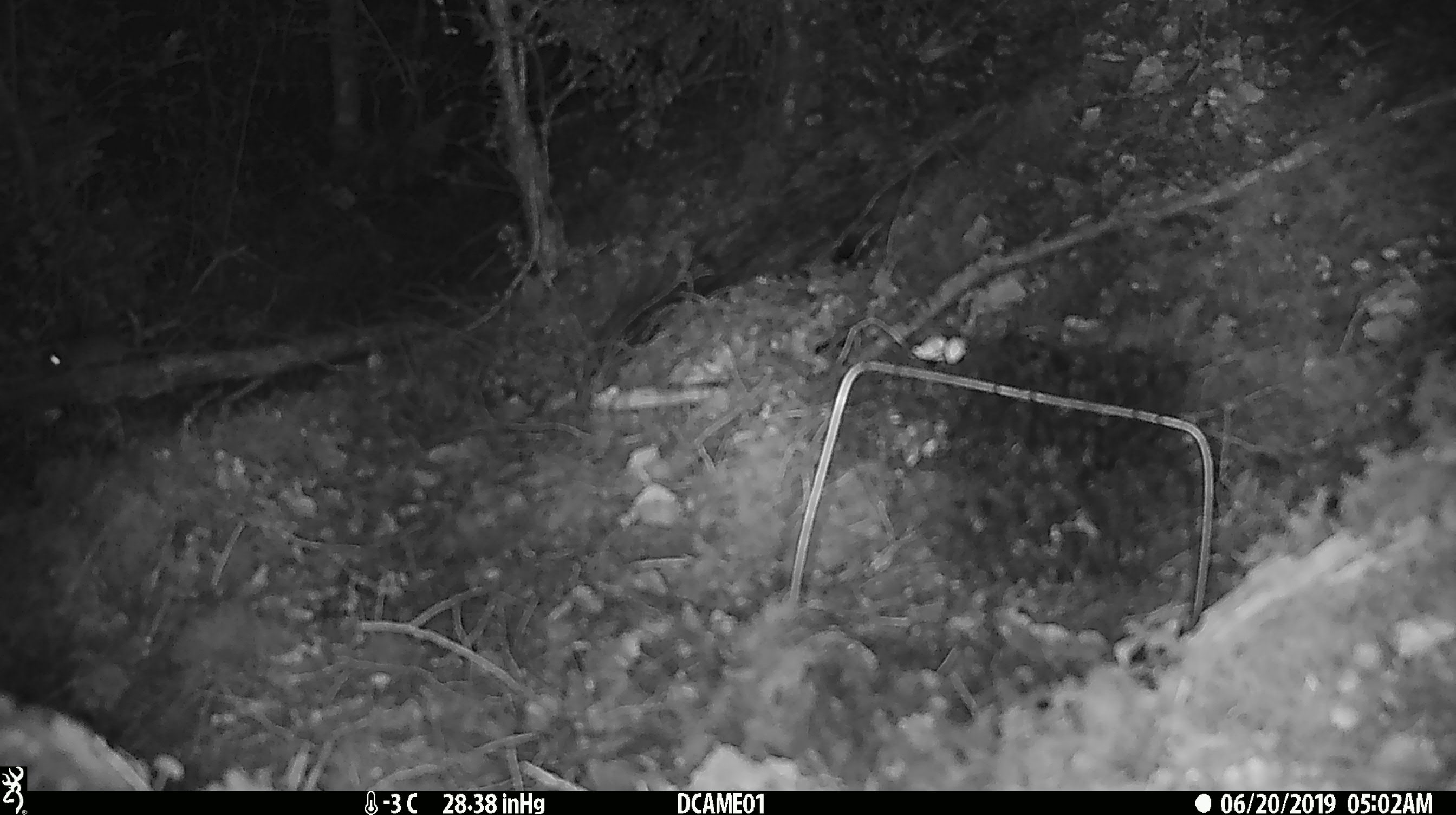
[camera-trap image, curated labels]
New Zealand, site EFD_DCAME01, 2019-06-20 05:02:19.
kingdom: Animalia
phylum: Chordata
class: Mammalia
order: Rodentia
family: Muridae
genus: Mus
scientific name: Mus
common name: mouse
Mouse (Mus).